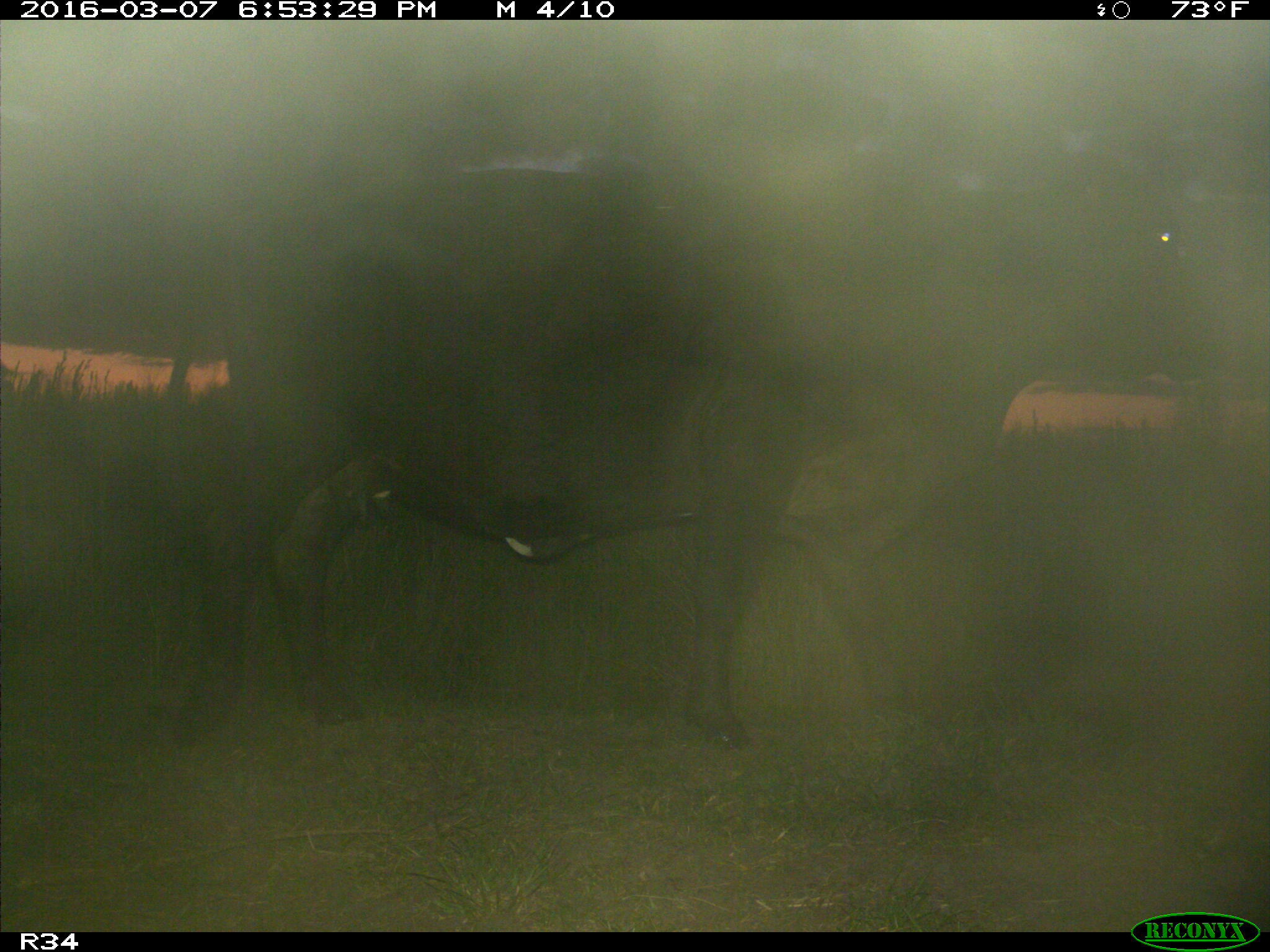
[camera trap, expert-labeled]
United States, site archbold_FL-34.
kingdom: Animalia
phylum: Chordata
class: Mammalia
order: Artiodactyla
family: Bovidae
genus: Bos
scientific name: Bos taurus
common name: domestic cow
Bos taurus (domestic cow).